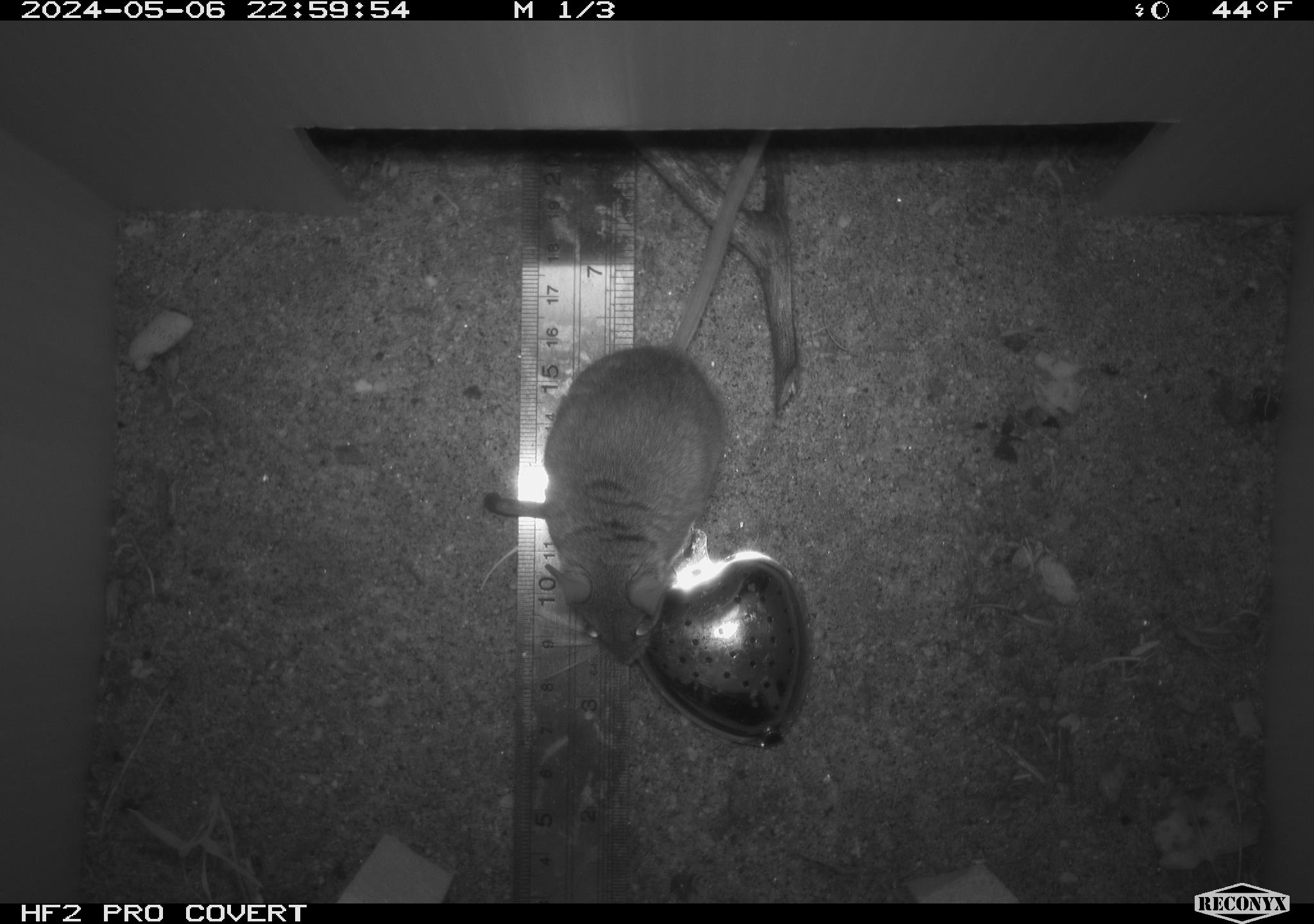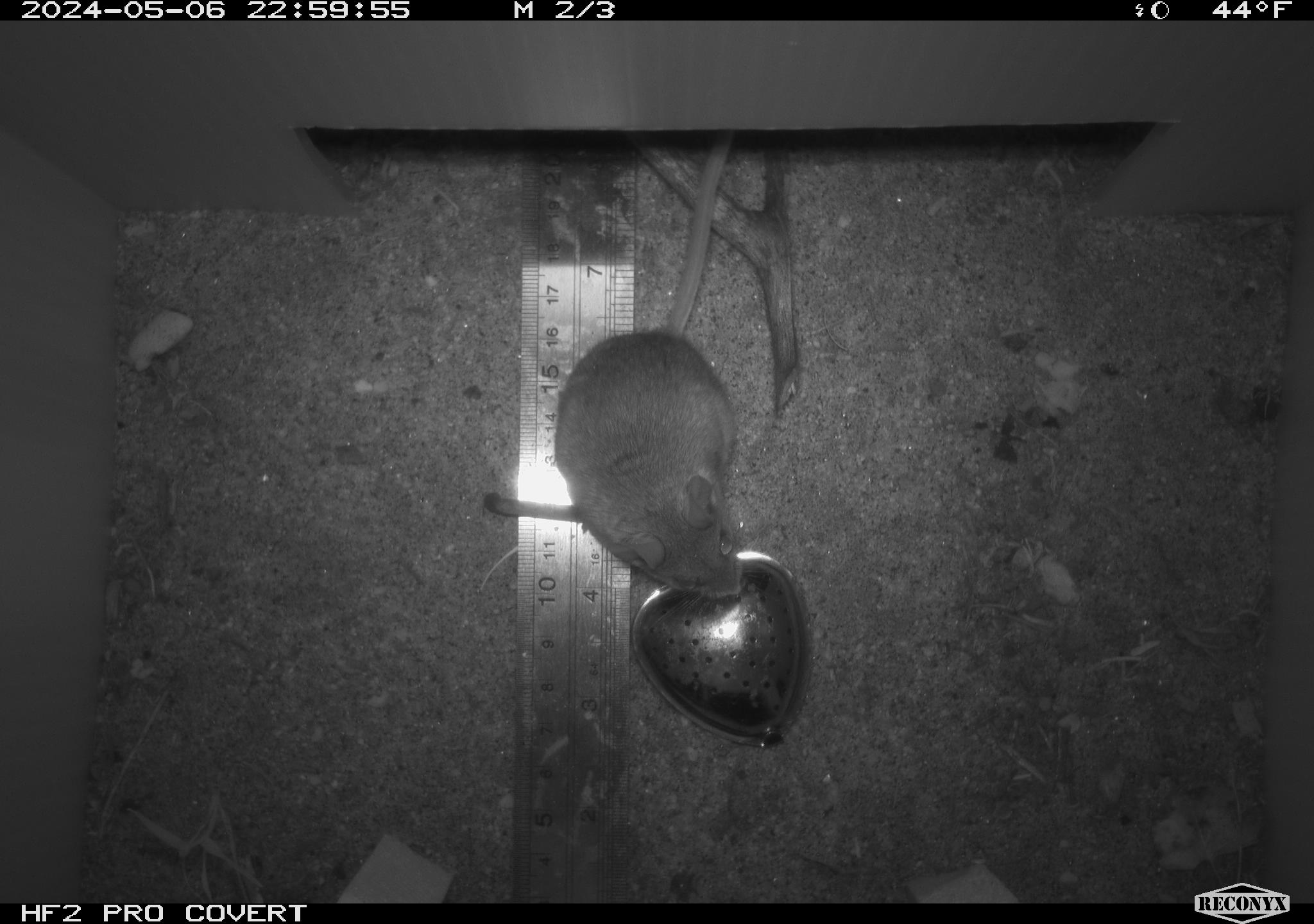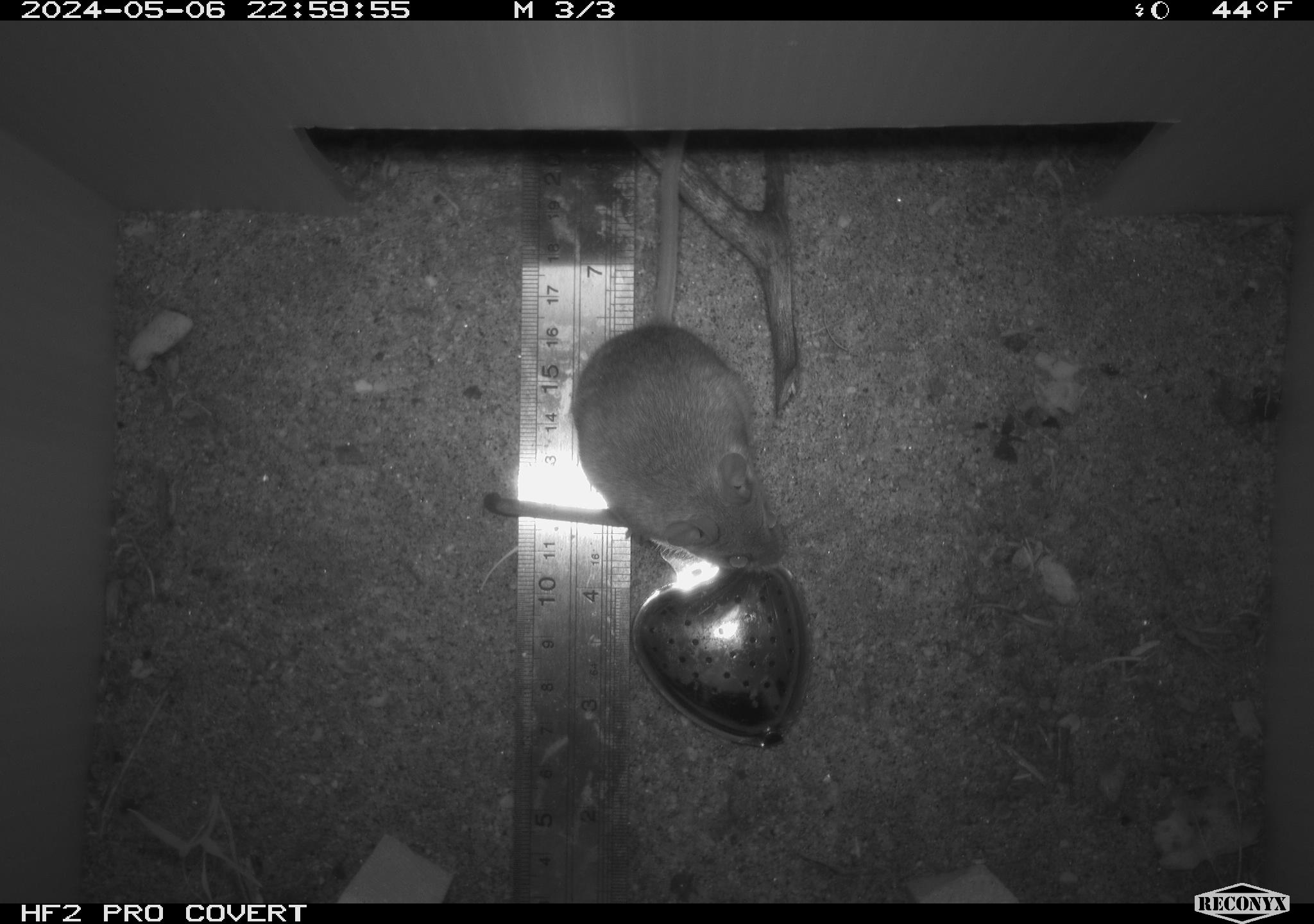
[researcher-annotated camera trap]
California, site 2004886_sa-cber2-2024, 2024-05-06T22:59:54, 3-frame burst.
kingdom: Animalia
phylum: Chordata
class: Mammalia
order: Rodentia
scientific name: Rodentia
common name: mouse species